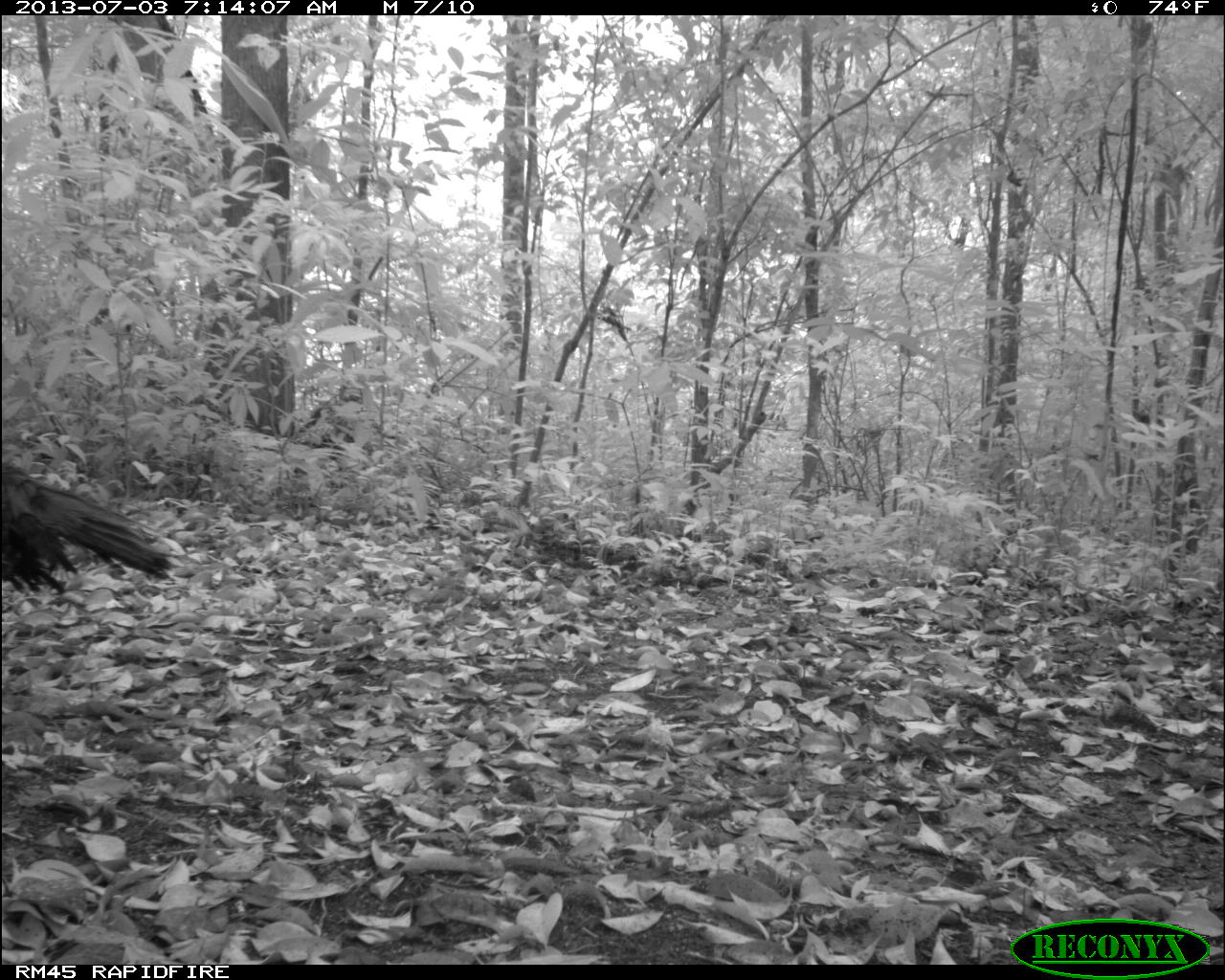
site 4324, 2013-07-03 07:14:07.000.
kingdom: Animalia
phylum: Chordata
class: Aves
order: Galliformes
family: Phasianidae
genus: Meleagris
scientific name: Meleagris ocellata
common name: ocellated turkey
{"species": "Meleagris ocellata (ocellated turkey)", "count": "1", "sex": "male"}